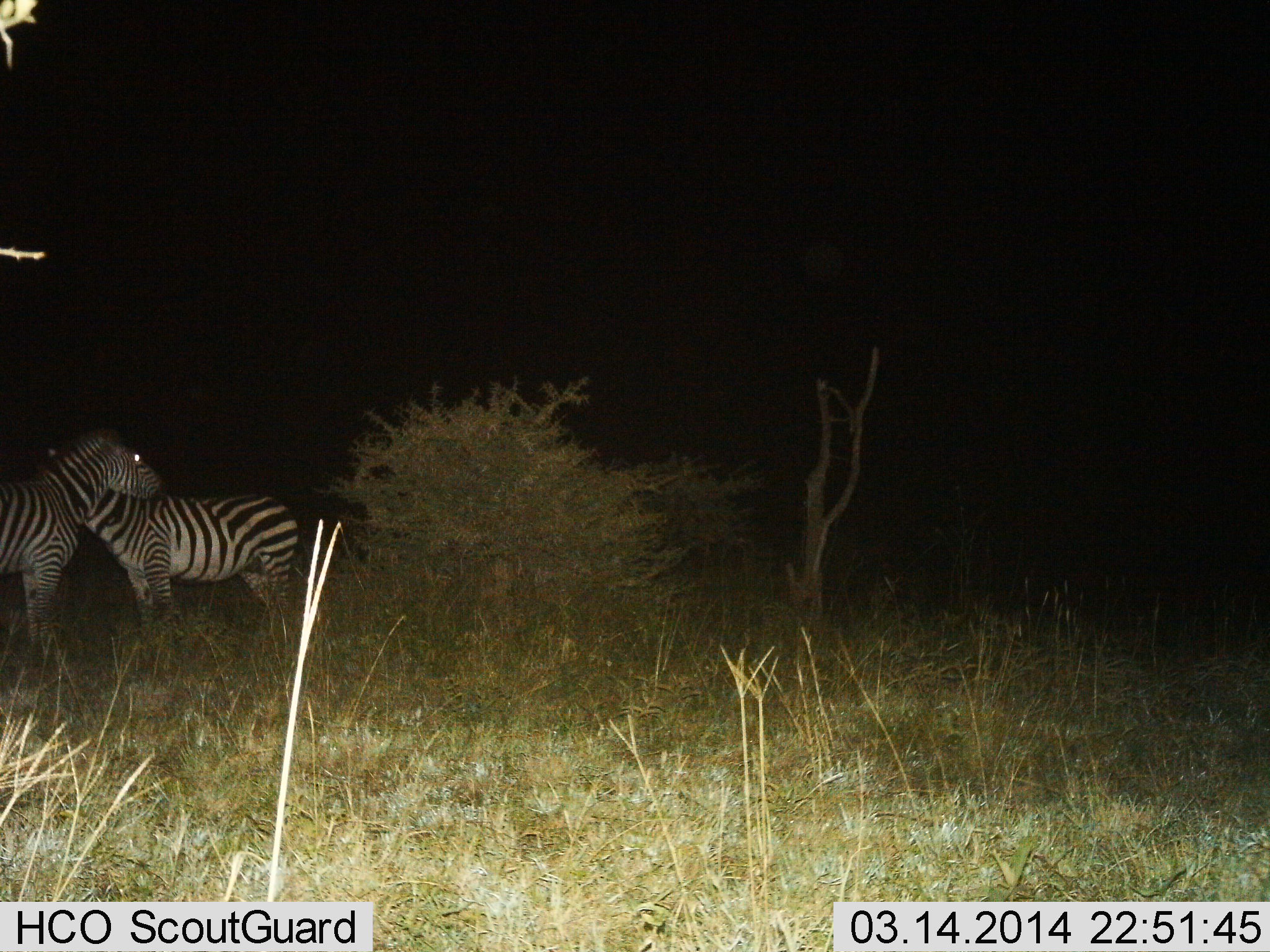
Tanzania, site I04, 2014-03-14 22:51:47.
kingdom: Animalia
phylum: Chordata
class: Mammalia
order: Perissodactyla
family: Equidae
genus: Equus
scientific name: Equus quagga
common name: plains zebra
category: zebra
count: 2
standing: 80%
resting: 0%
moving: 0%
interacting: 30%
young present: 0%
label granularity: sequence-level